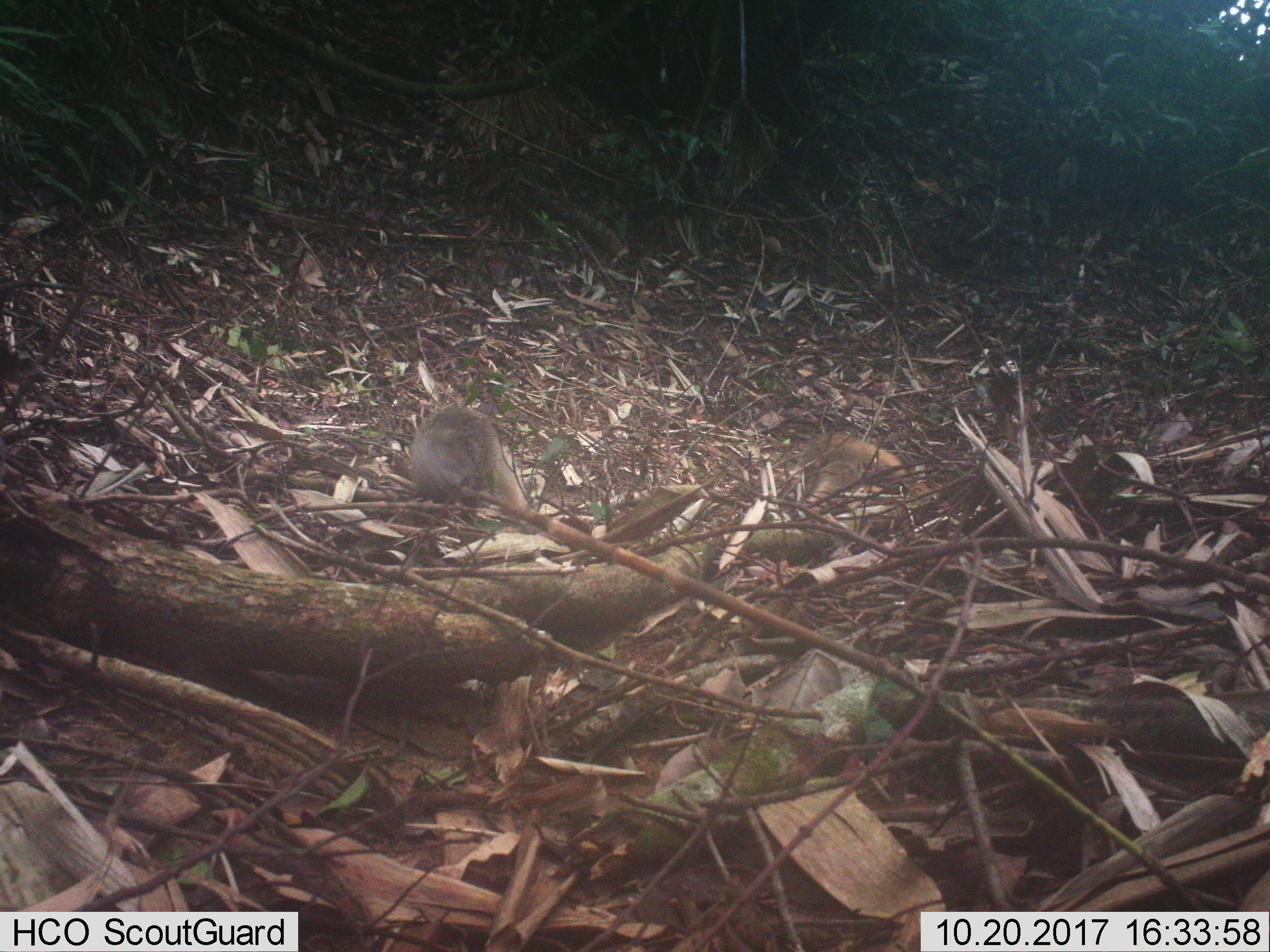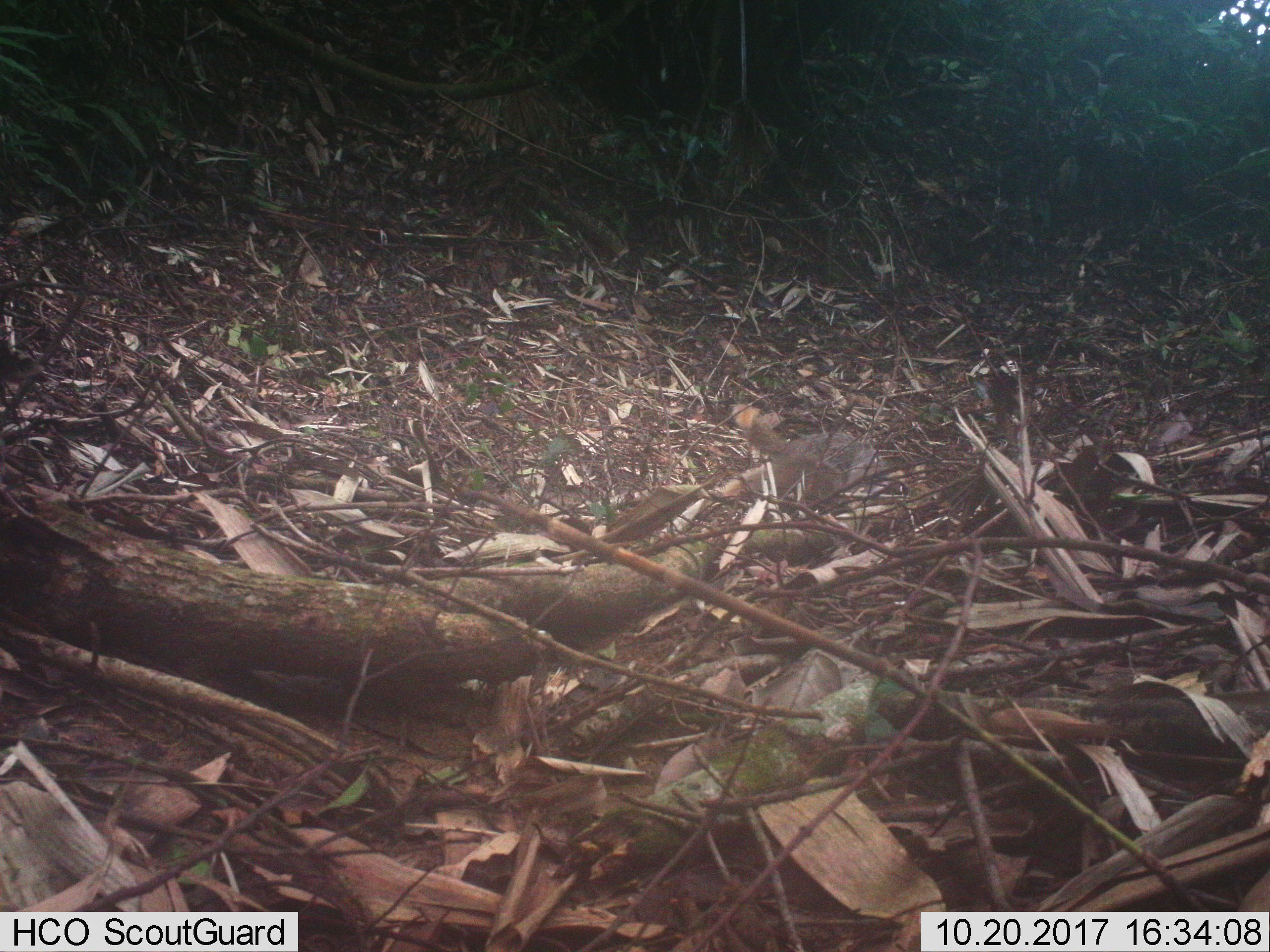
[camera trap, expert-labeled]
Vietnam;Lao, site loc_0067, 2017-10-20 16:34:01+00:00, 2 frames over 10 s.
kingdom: Animalia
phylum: Chordata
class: Mammalia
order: Carnivora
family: Herpestidae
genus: Urva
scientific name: Urva urva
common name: crab-eating mongoose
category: crab eating mongoose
Crab eating mongoose (crab-eating mongoose) (Urva urva). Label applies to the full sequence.